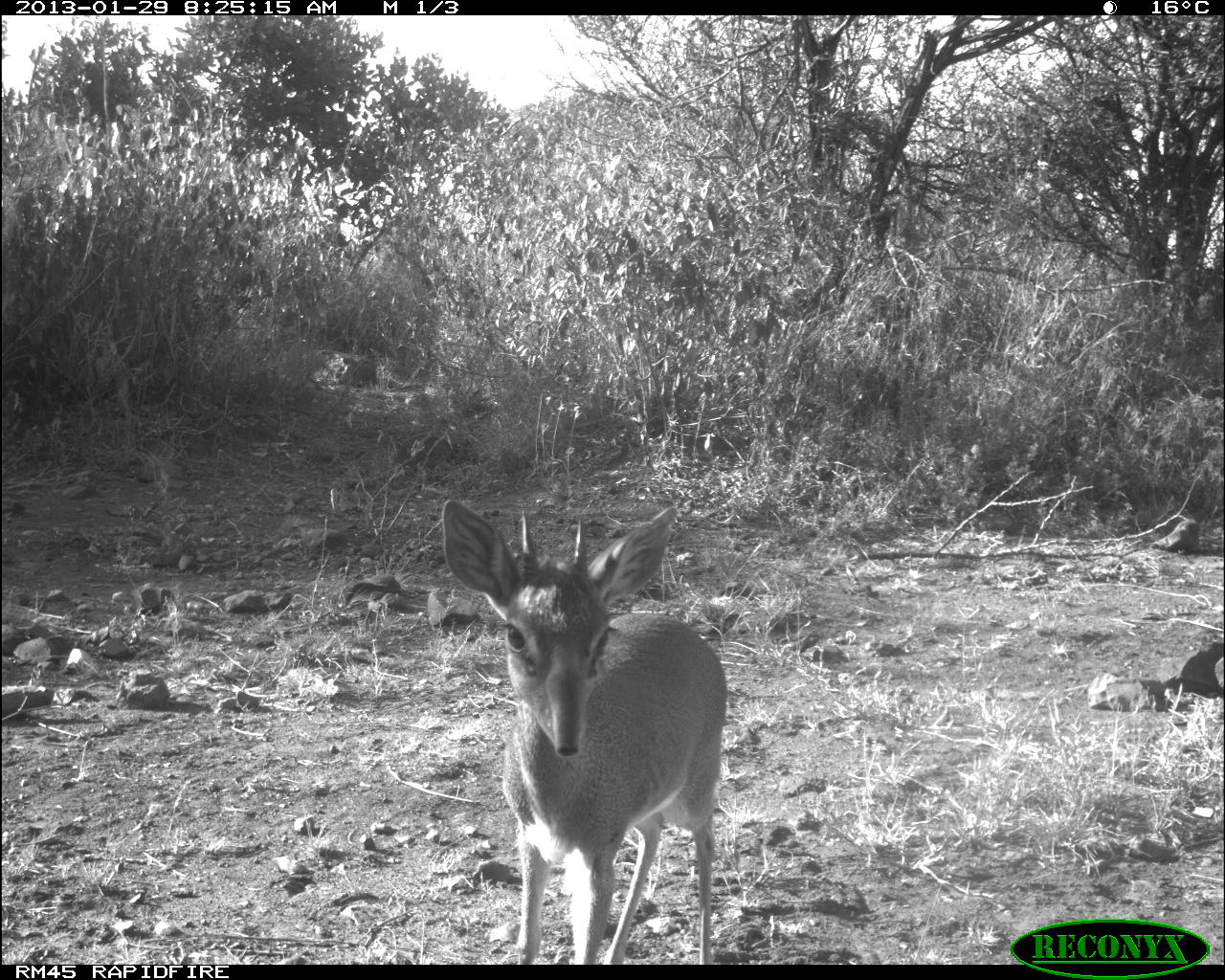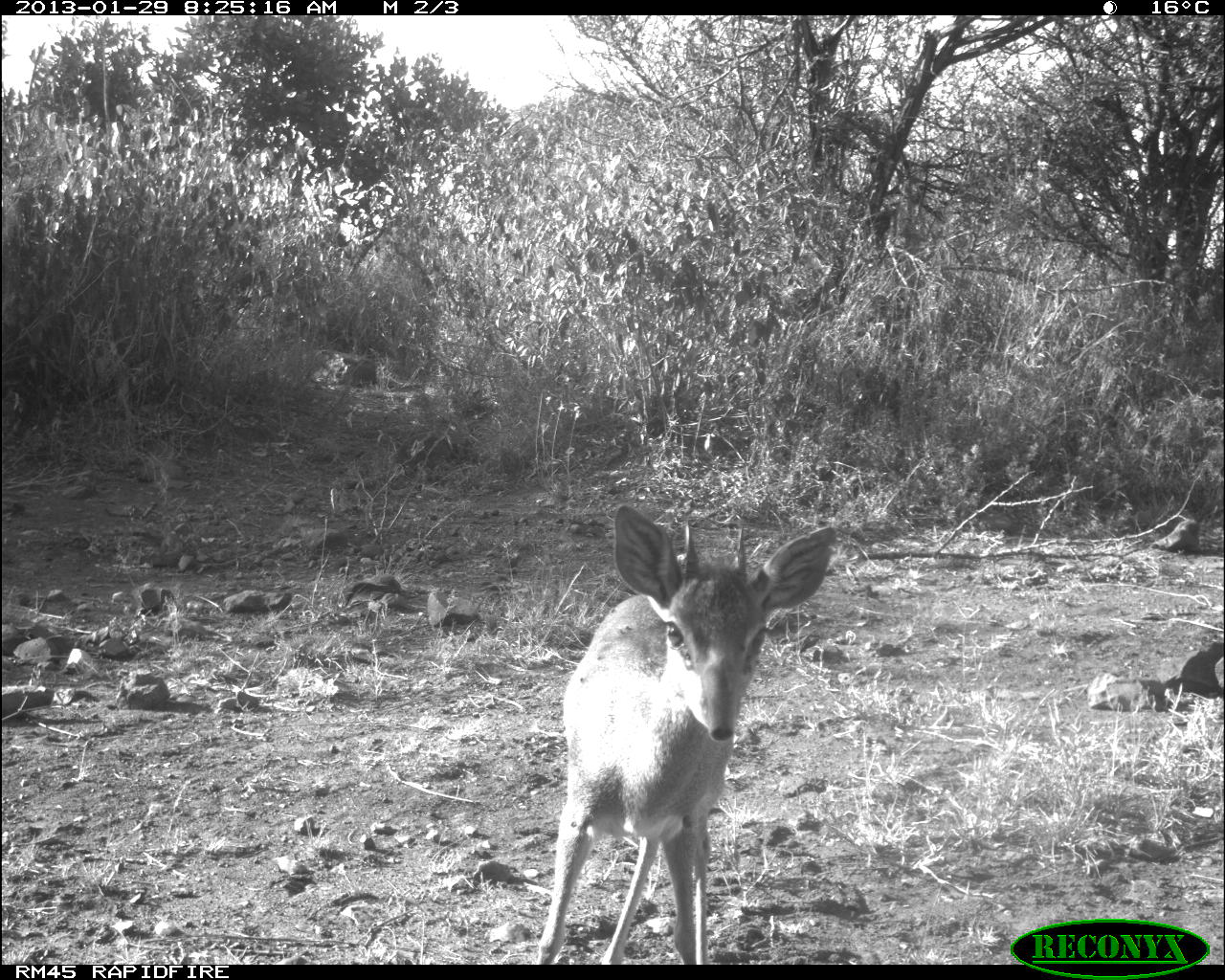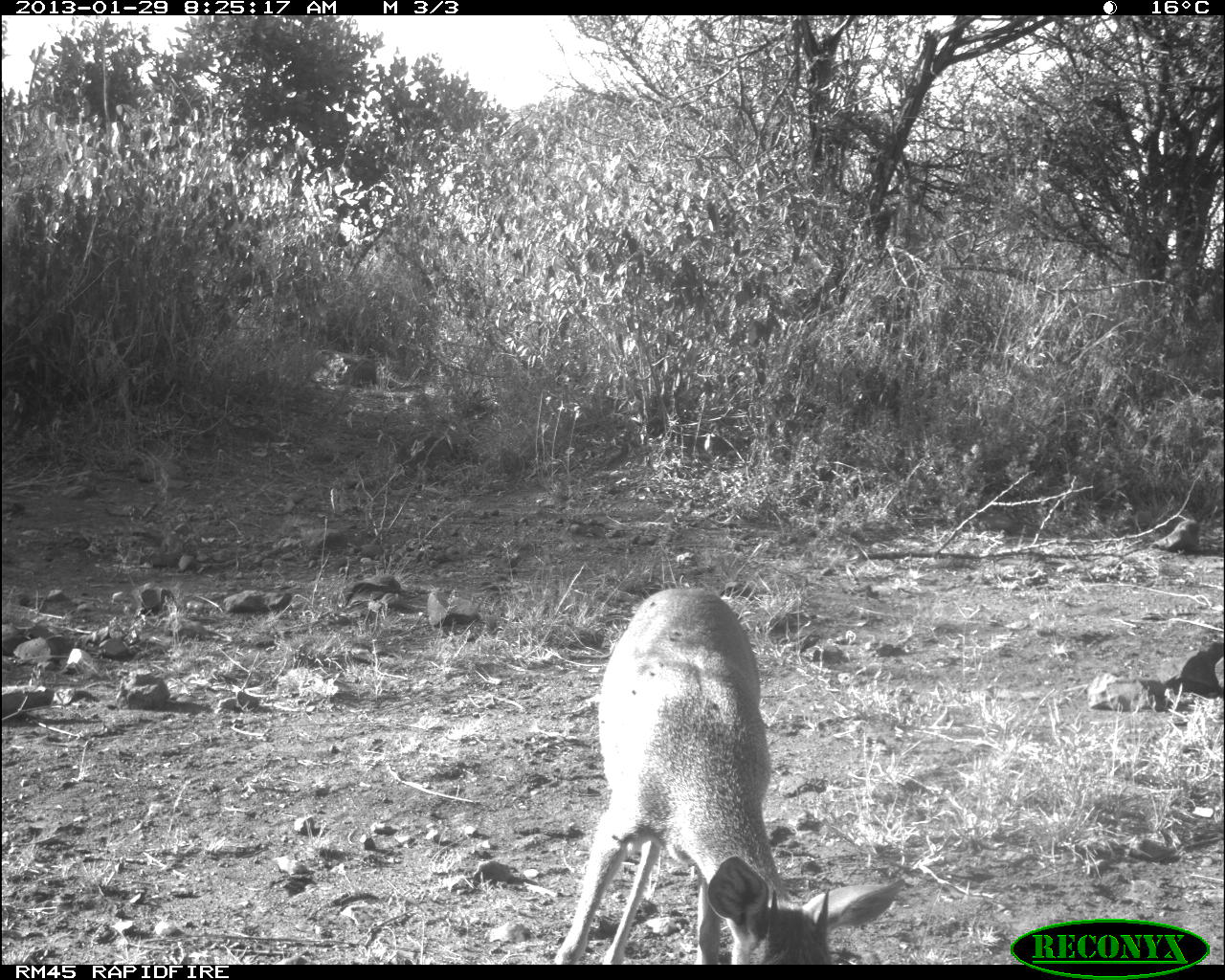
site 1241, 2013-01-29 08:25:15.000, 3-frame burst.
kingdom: Animalia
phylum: Chordata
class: Mammalia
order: Artiodactyla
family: Bovidae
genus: Madoqua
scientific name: Madoqua guentheri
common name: günther's dik-dik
Madoqua guentheri (günther's dik-dik), count 1.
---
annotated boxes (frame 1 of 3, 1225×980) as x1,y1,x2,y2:
madoqua guentheri: 437,494,733,965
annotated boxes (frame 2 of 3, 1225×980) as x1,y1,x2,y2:
madoqua guentheri: 531,502,839,973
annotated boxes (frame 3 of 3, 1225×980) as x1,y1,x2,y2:
madoqua guentheri: 549,584,902,965